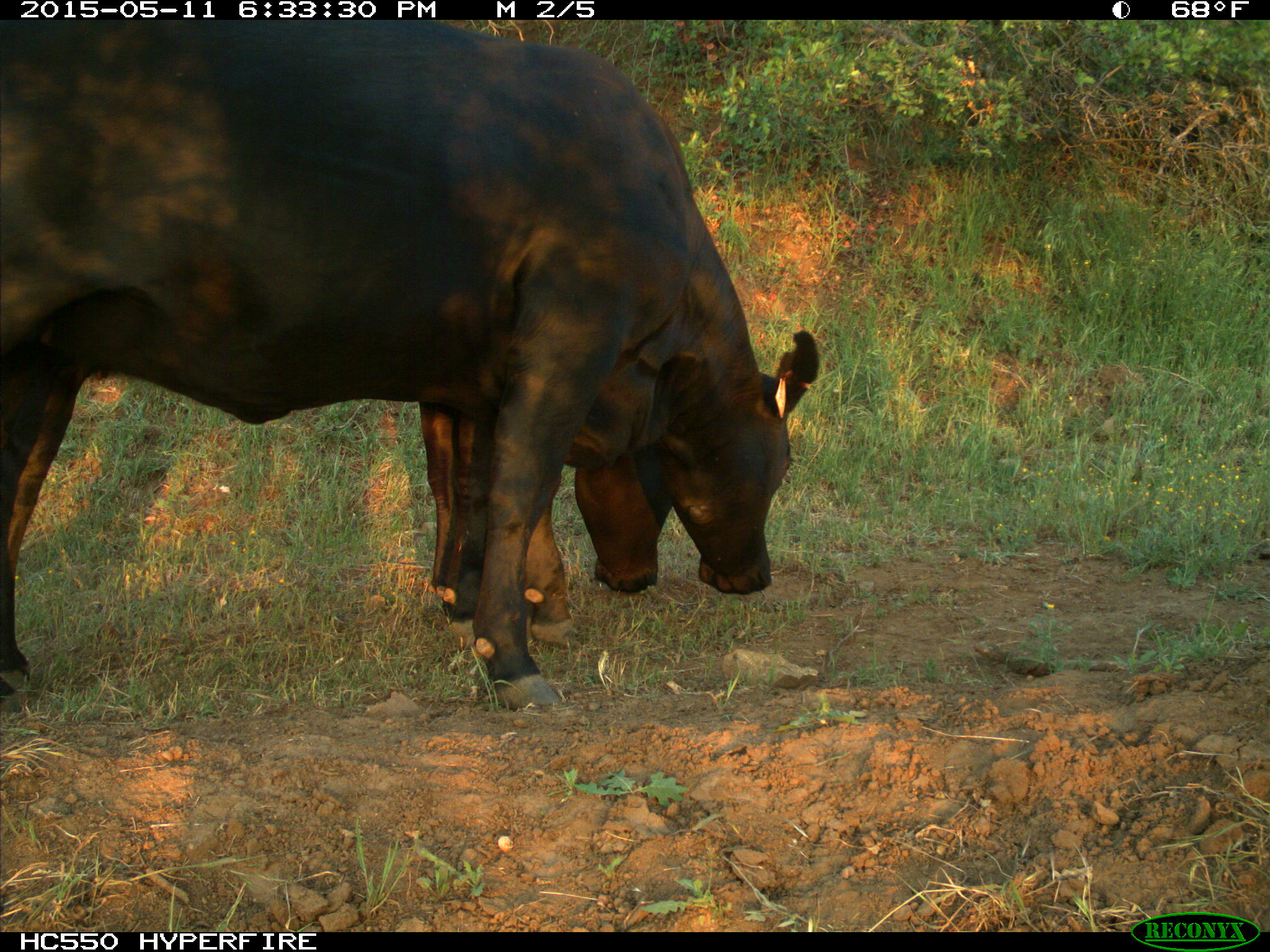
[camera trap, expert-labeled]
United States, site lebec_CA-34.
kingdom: Animalia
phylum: Chordata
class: Mammalia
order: Artiodactyla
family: Bovidae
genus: Bos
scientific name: Bos taurus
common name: domestic cow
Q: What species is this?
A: Bos taurus (domestic cow).